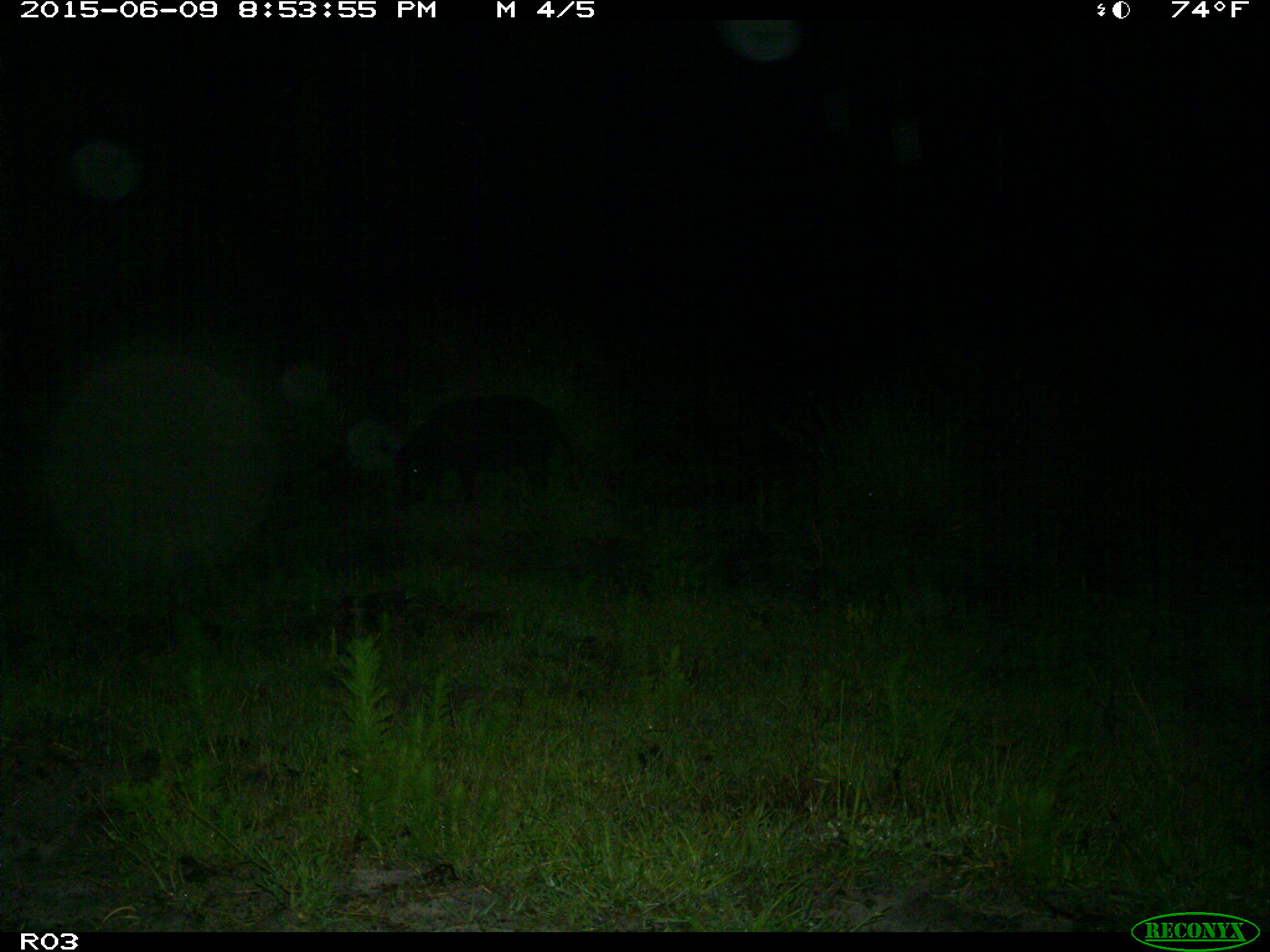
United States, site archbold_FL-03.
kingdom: Animalia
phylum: Chordata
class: Mammalia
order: Artiodactyla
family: Suidae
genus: Sus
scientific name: Sus scrofa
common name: wild boar